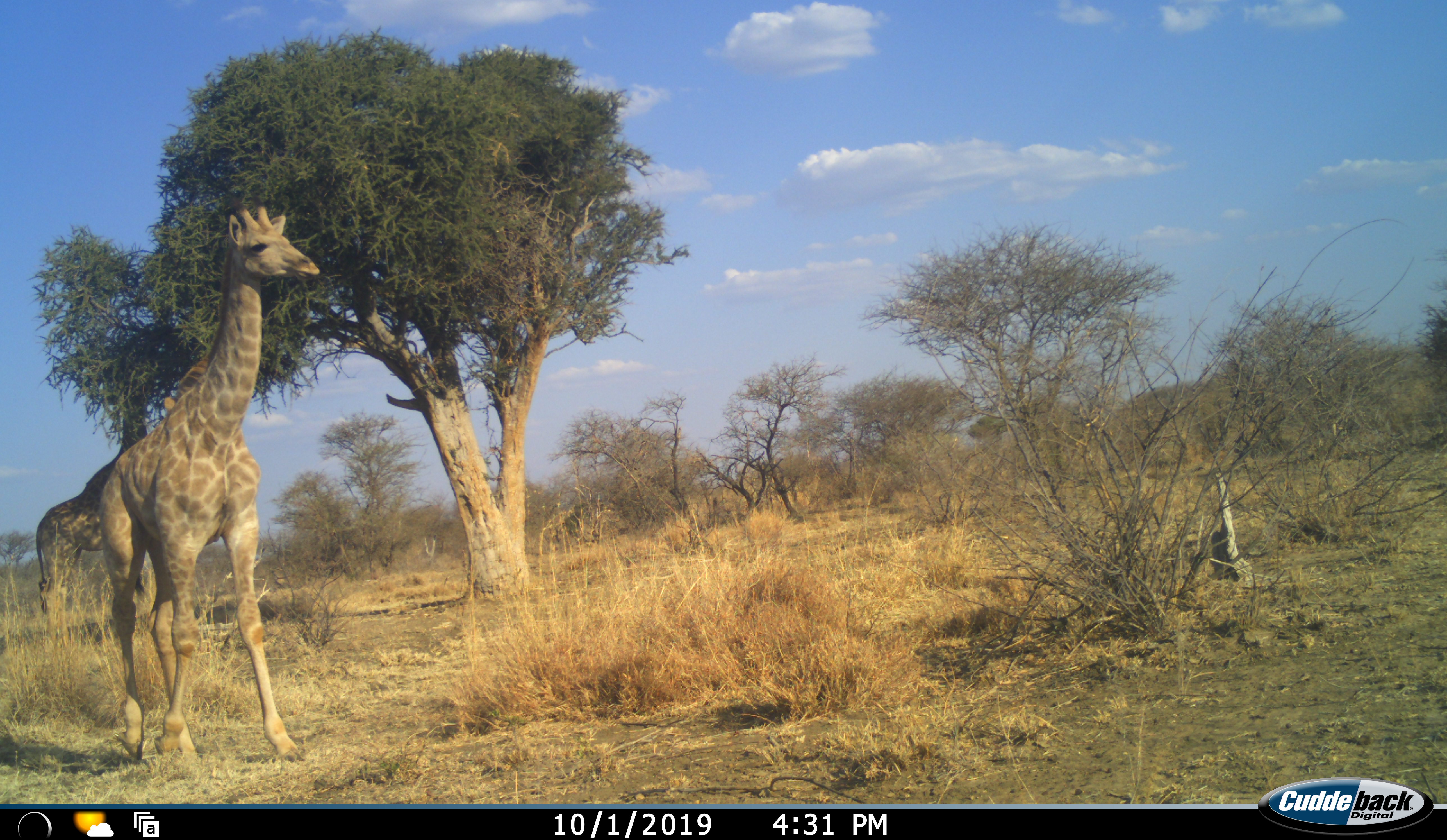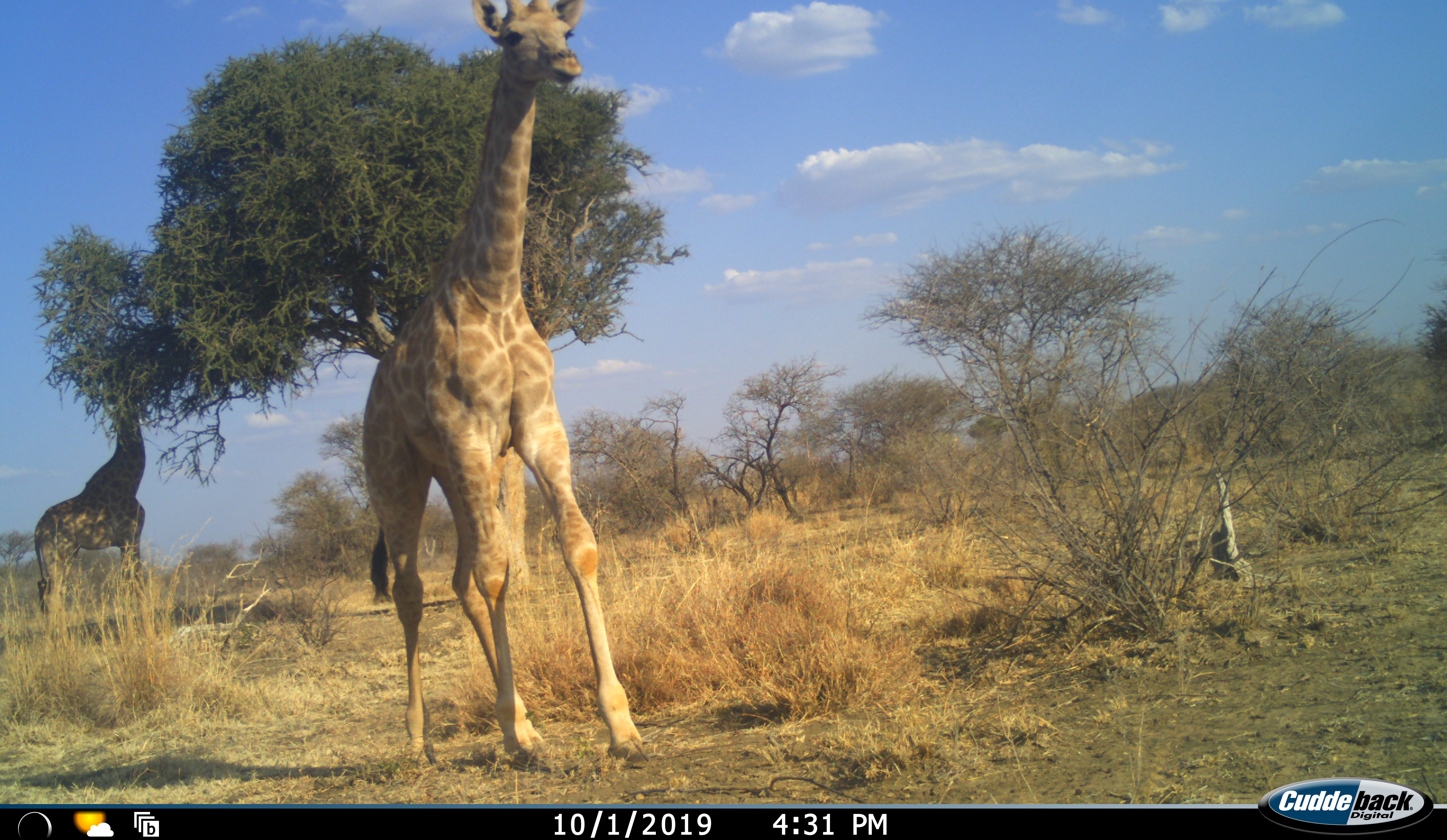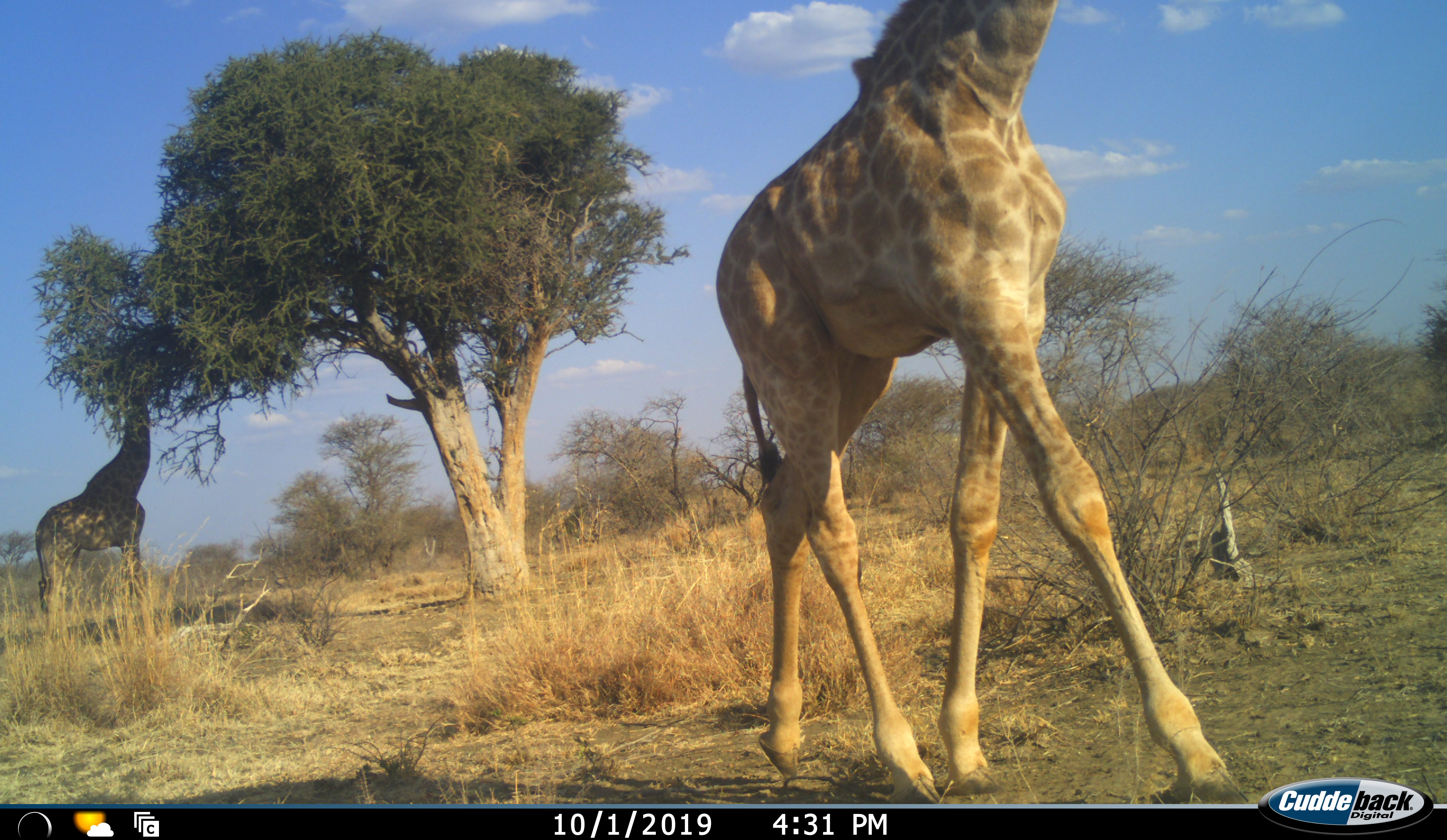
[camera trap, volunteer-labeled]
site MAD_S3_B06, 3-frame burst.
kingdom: Animalia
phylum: Chordata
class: Mammalia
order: Artiodactyla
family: Giraffidae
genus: Giraffa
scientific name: Giraffa camelopardalis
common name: giraffe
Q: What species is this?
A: Giraffe (Giraffa camelopardalis).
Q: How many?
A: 2.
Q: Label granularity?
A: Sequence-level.